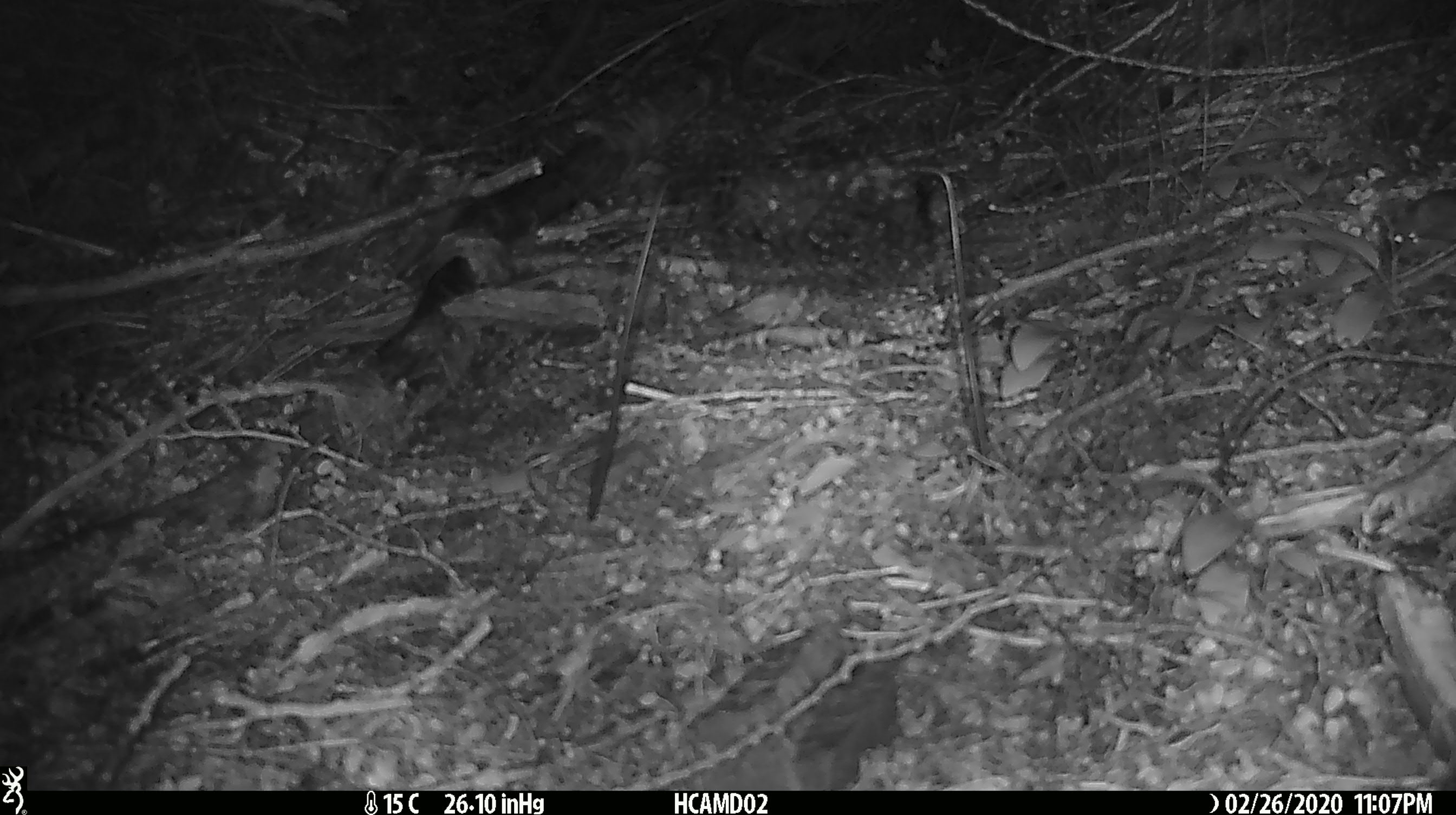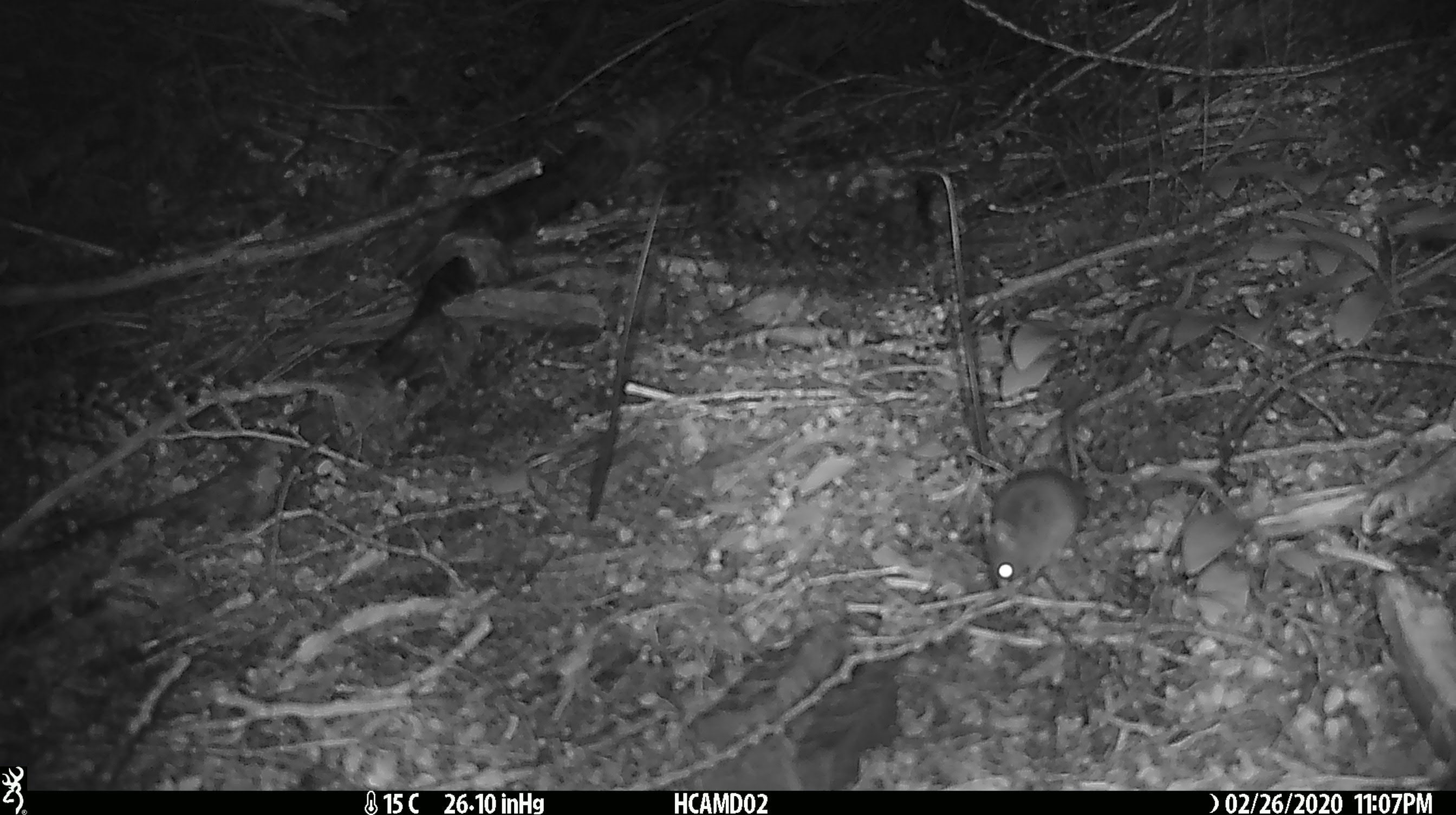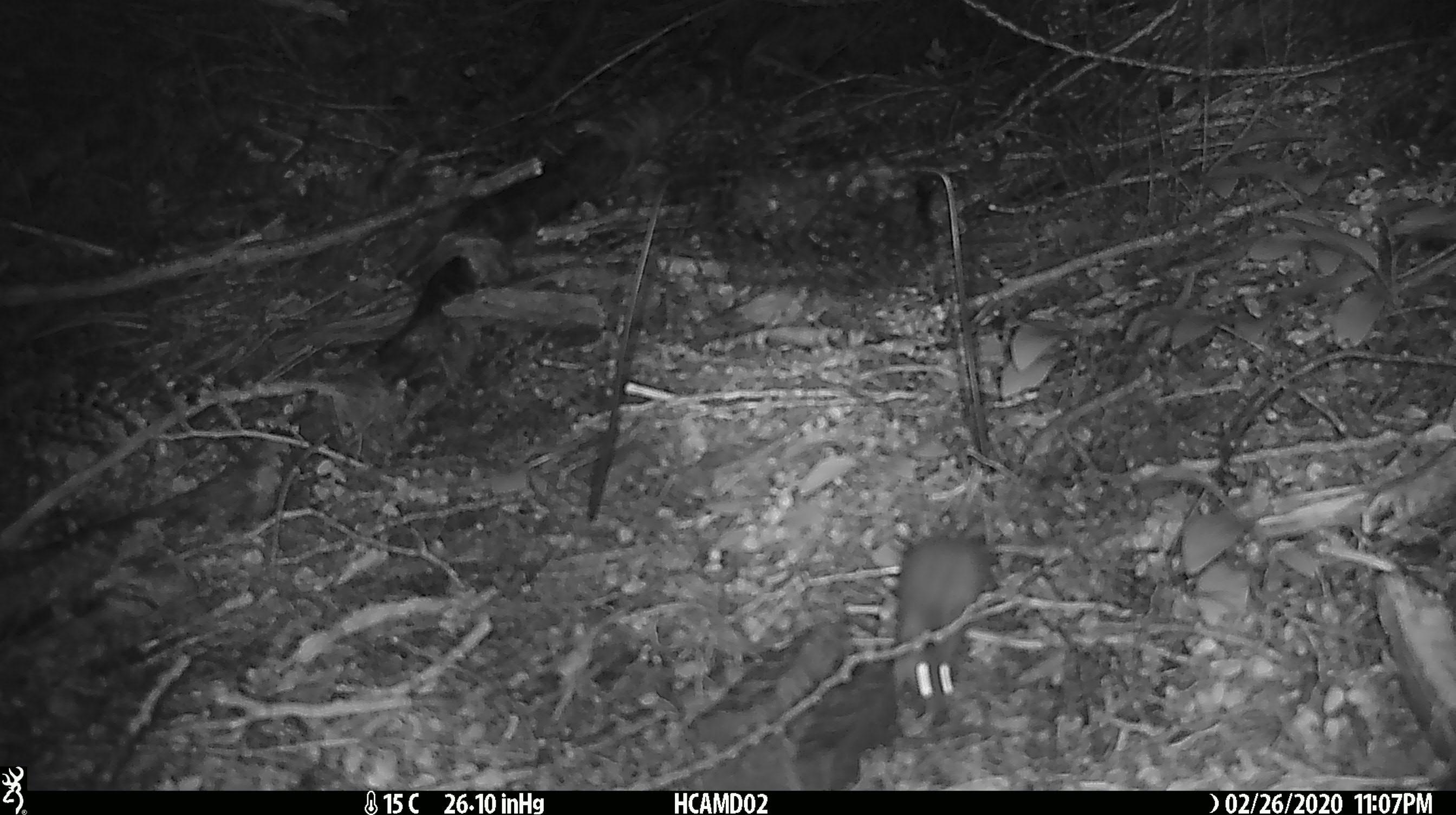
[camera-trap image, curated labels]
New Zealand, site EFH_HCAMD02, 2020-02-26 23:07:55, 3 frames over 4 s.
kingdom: Animalia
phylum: Chordata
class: Mammalia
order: Rodentia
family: Muridae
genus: Mus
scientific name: Mus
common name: mouse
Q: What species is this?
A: Mouse (Mus).